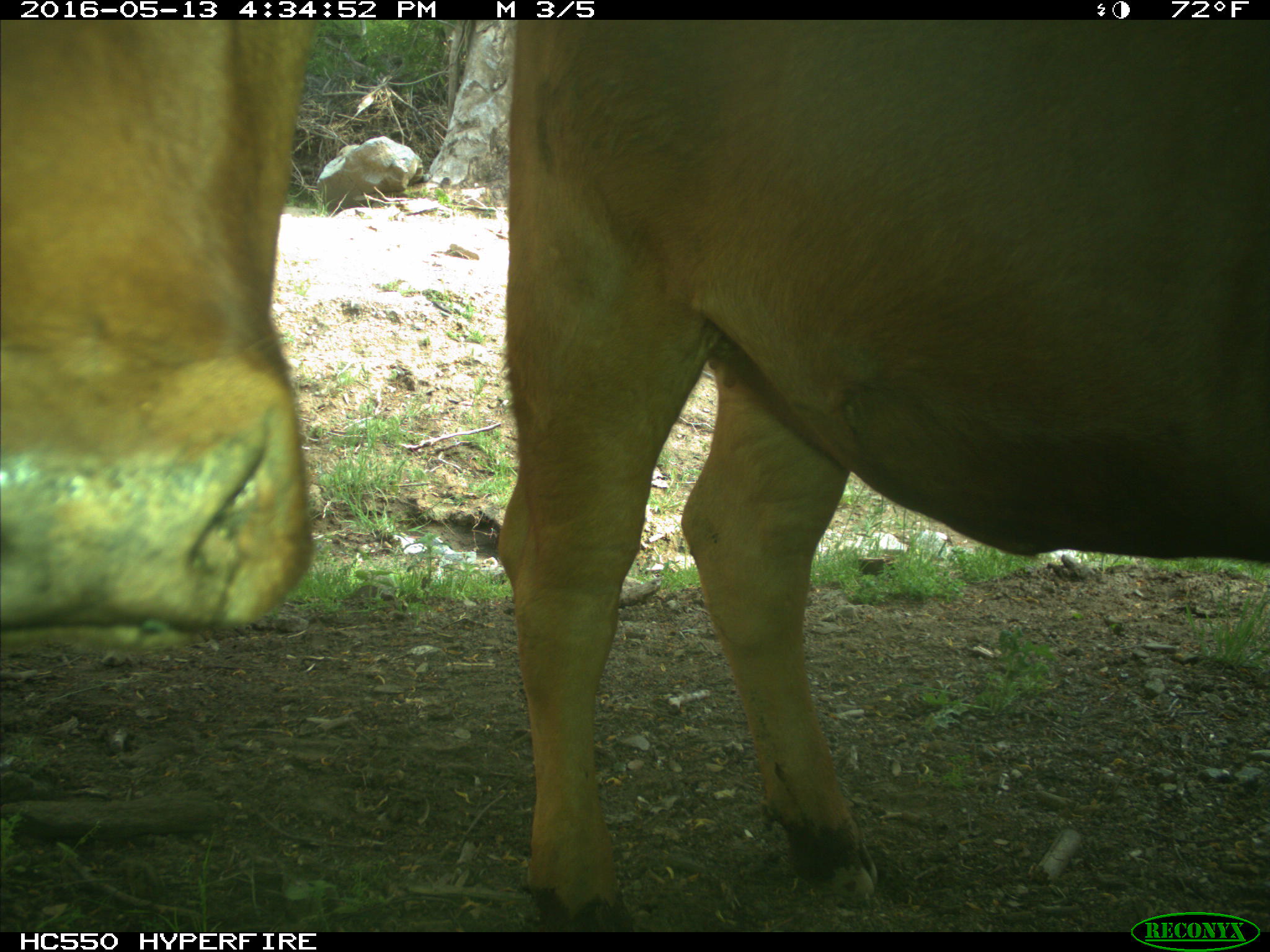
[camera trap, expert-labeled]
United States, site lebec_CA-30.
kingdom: Animalia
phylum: Chordata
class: Mammalia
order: Artiodactyla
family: Bovidae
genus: Bos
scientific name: Bos taurus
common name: domestic cow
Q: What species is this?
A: Bos taurus (domestic cow).